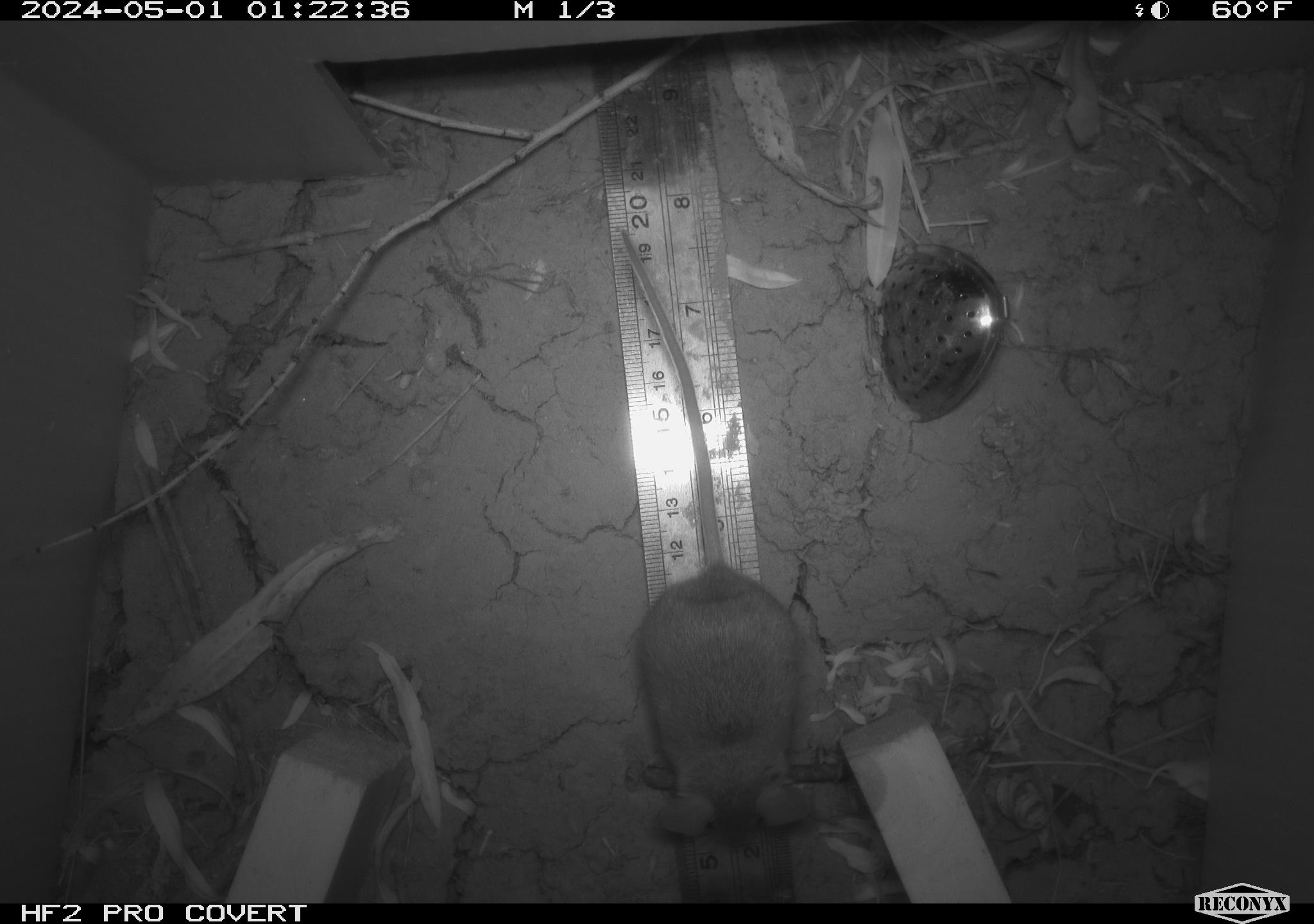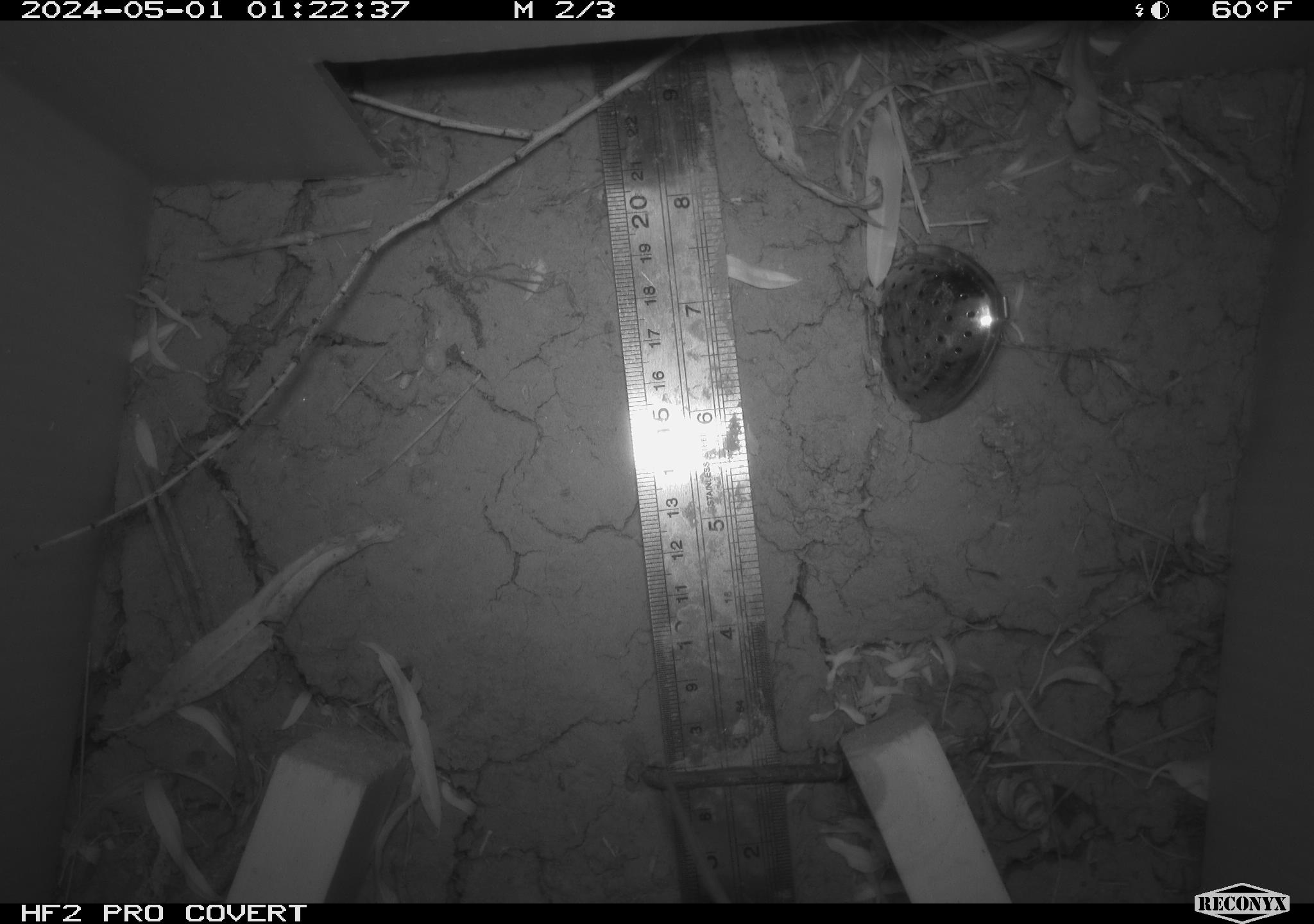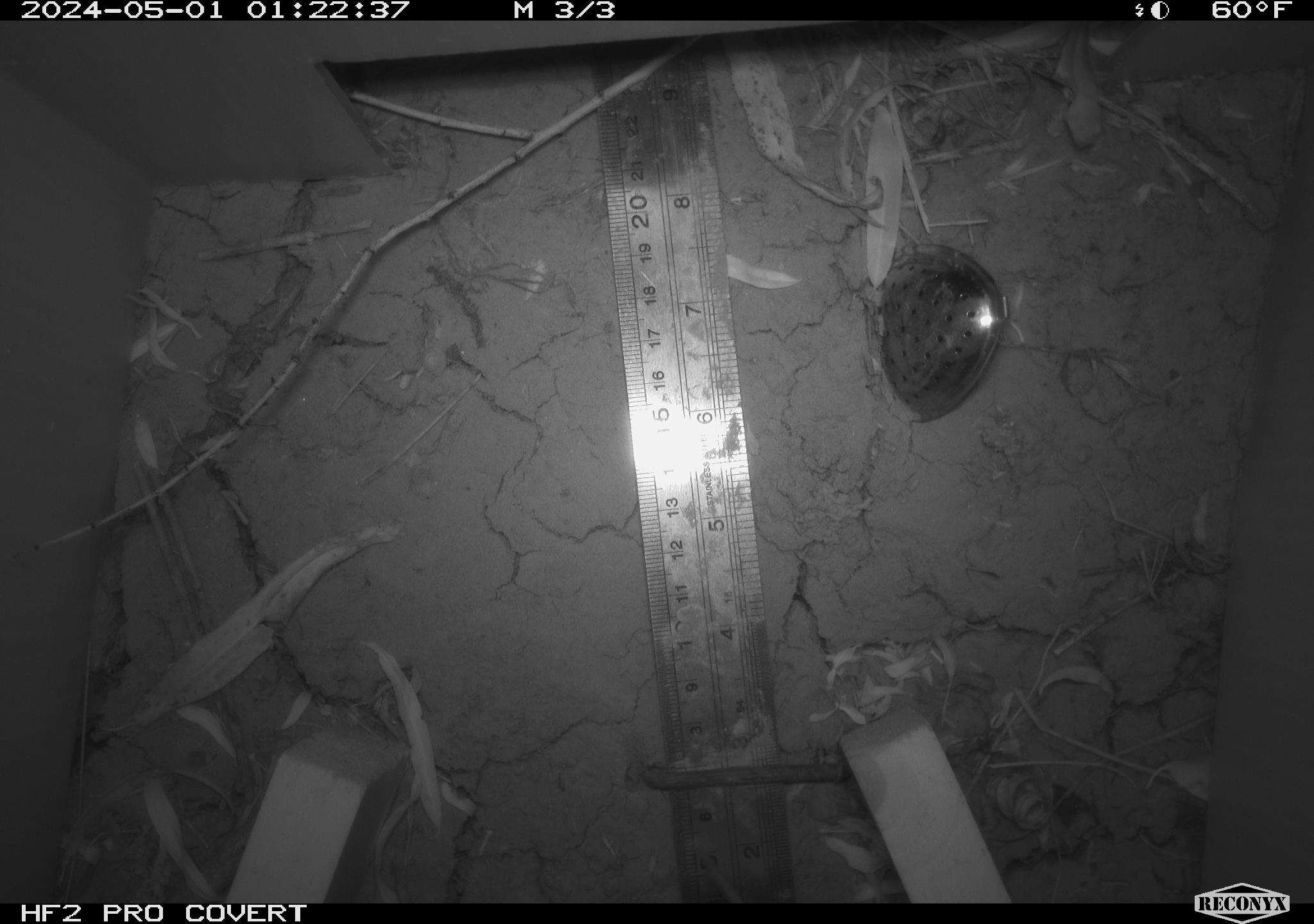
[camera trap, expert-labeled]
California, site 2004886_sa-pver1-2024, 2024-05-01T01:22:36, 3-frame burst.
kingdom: Animalia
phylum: Chordata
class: Mammalia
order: Rodentia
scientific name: Rodentia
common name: mouse species